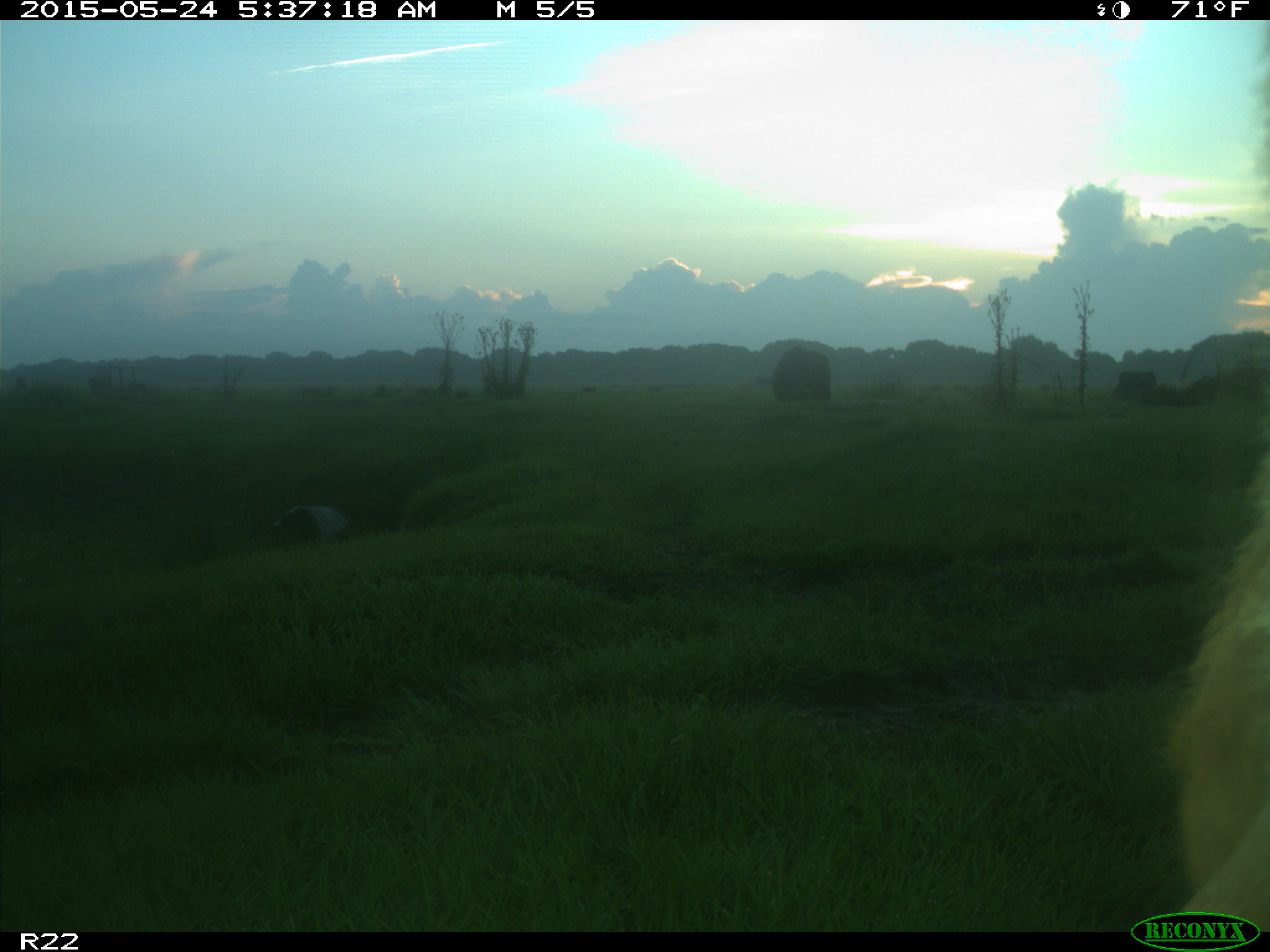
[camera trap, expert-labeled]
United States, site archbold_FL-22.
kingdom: Animalia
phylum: Chordata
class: Mammalia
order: Artiodactyla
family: Bovidae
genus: Bos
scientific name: Bos taurus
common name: domestic cow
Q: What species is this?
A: Bos taurus (domestic cow).